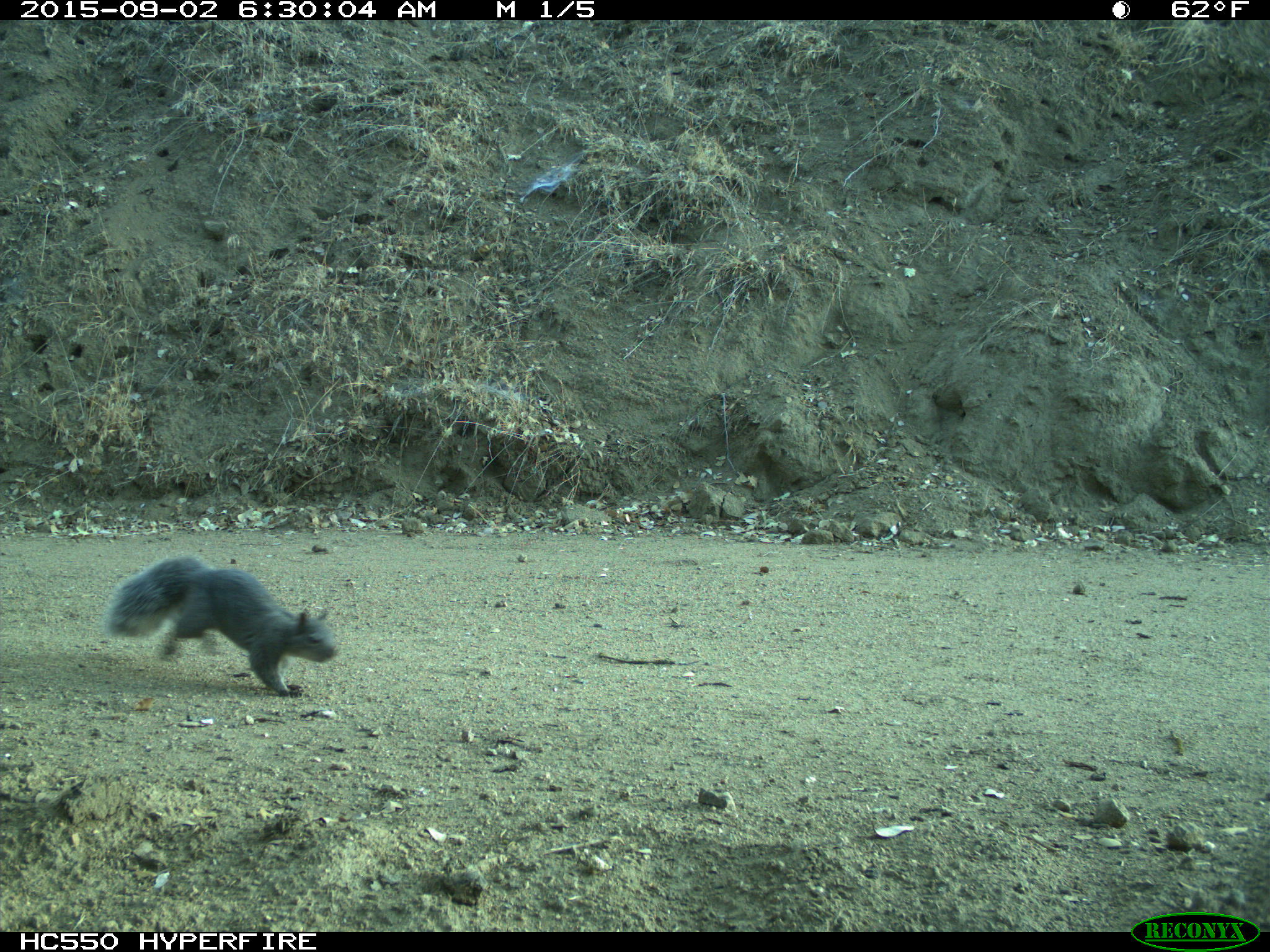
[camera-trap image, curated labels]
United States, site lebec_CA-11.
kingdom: Animalia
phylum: Chordata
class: Mammalia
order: Rodentia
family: Sciuridae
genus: Sciurus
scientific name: Sciurus carolinensis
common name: eastern gray squirrel